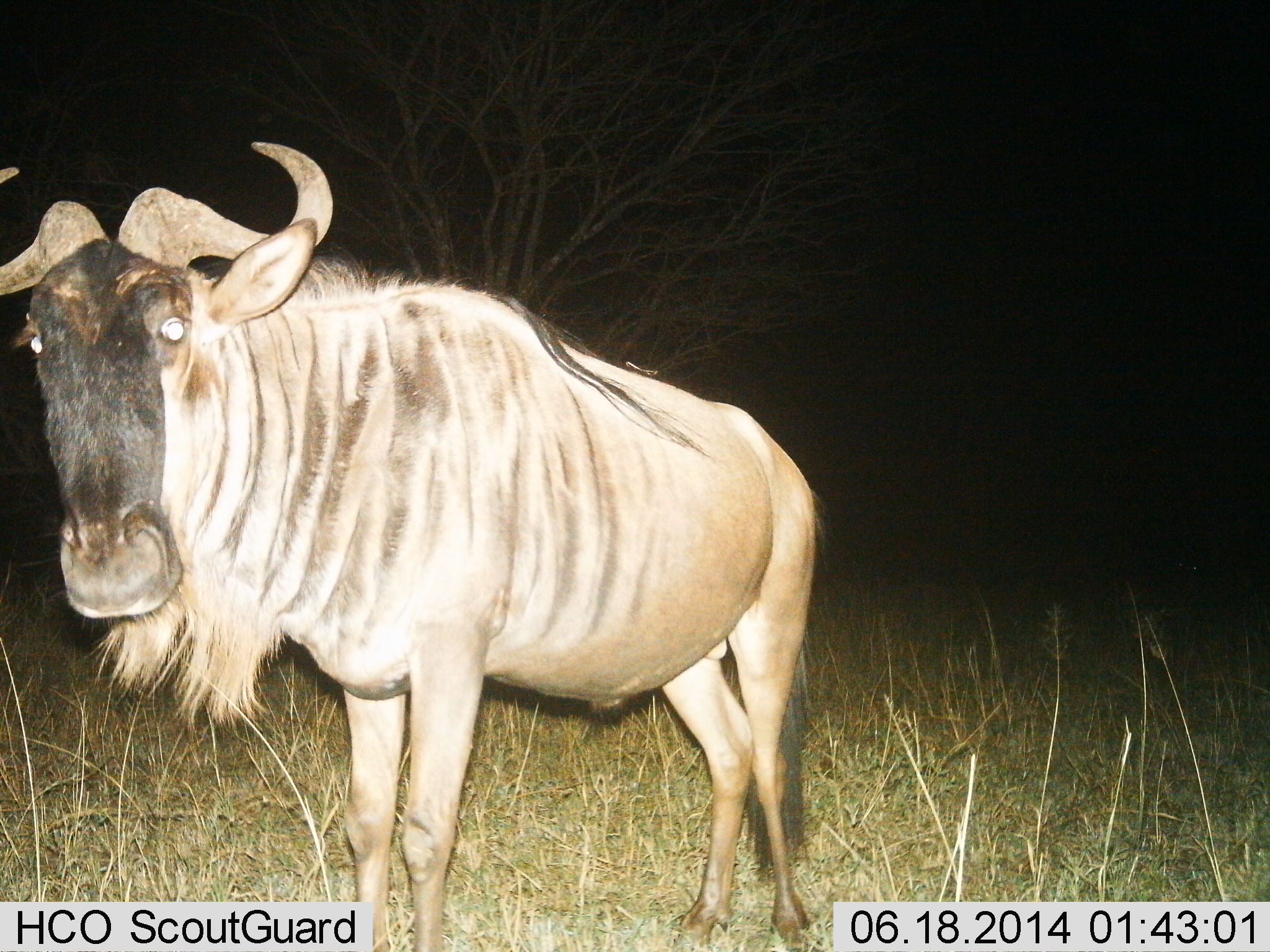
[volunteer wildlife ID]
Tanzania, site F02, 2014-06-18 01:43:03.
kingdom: Animalia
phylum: Chordata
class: Mammalia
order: Artiodactyla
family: Bovidae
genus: Connochaetes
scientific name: Connochaetes taurinus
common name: blue wildebeest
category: wildebeest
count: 1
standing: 90%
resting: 0%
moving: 10%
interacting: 0%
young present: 0%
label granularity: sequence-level